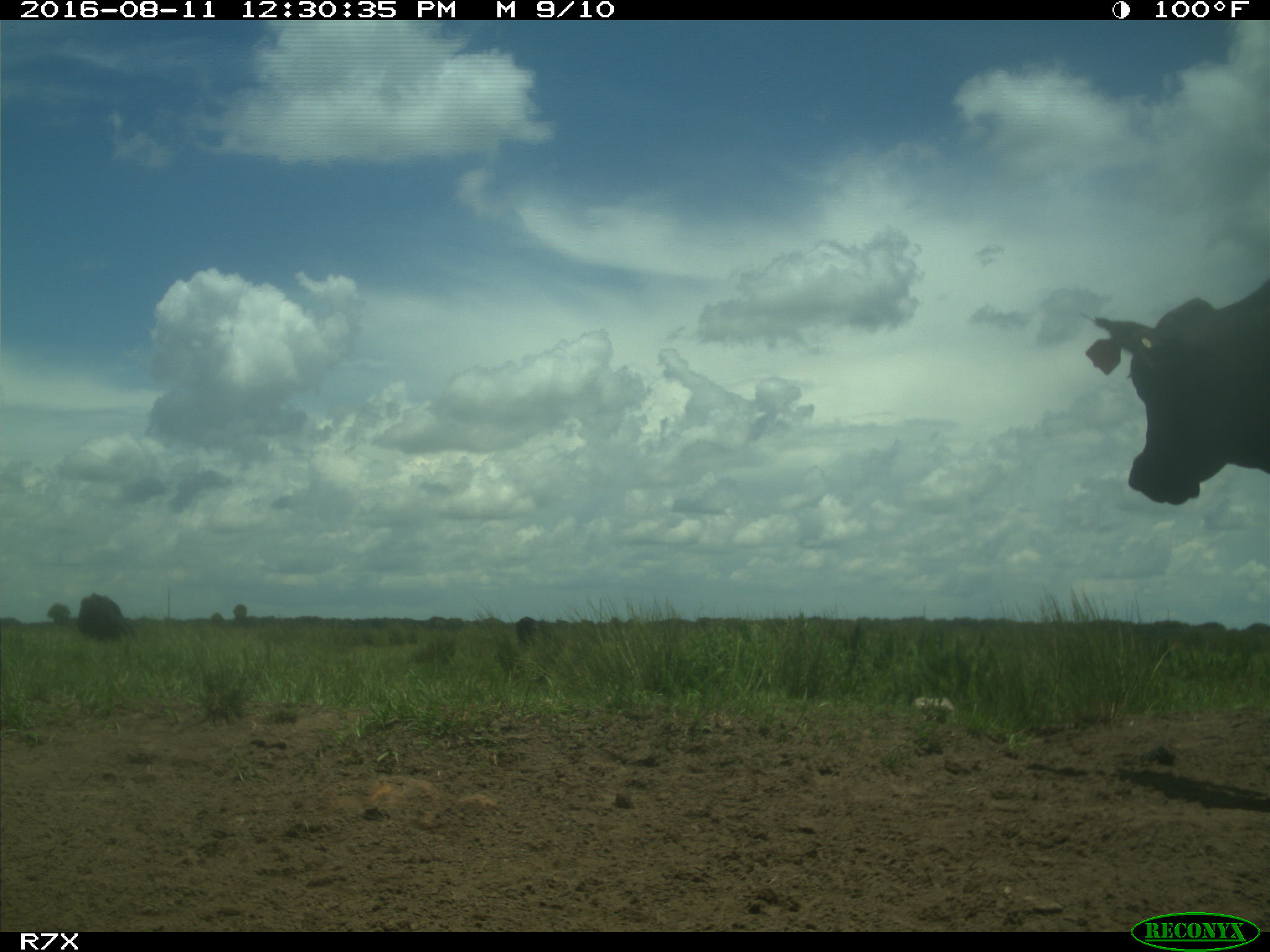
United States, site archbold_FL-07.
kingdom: Animalia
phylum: Chordata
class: Mammalia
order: Artiodactyla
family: Bovidae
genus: Bos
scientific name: Bos taurus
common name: domestic cow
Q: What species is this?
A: Bos taurus (domestic cow).